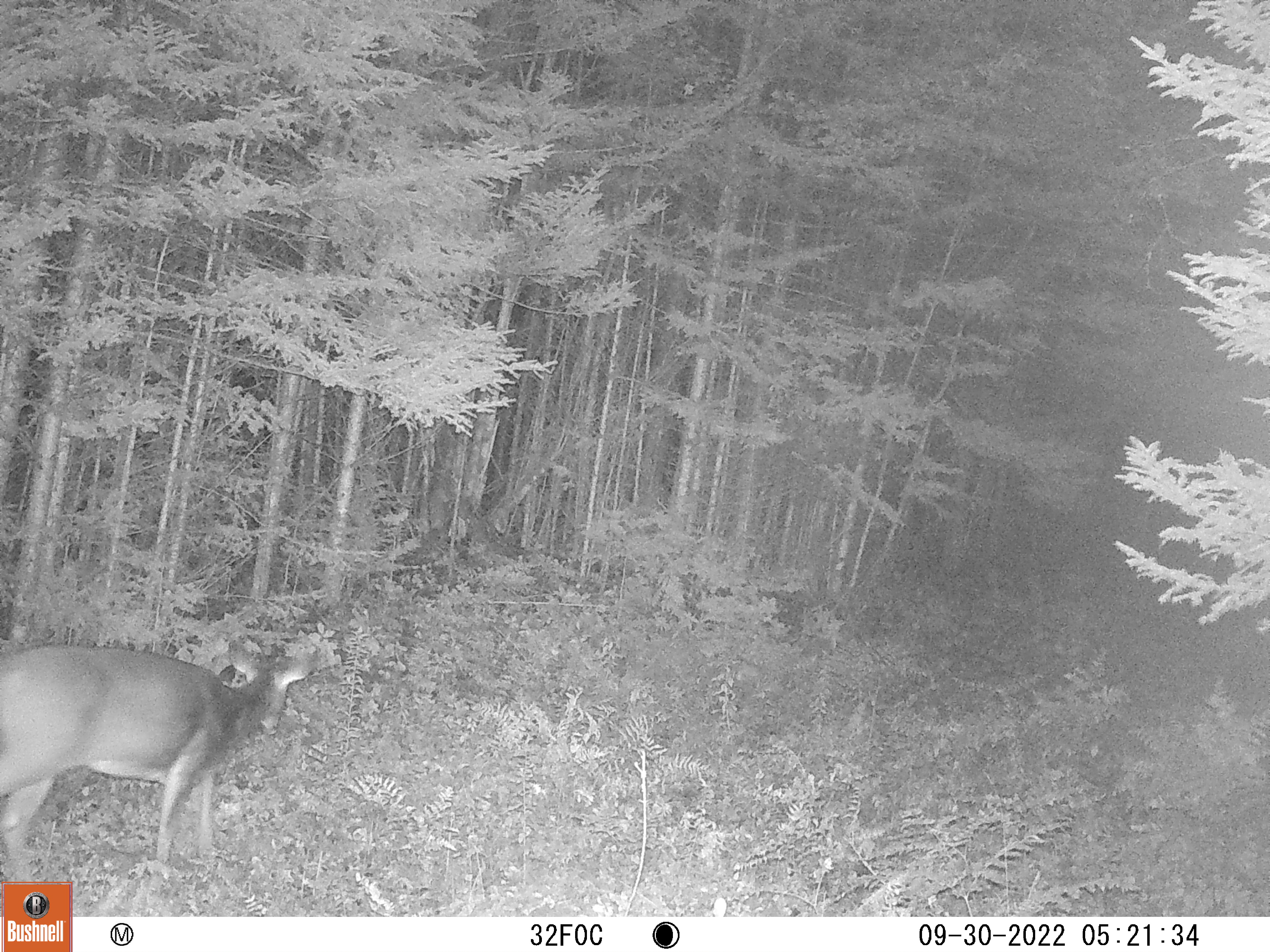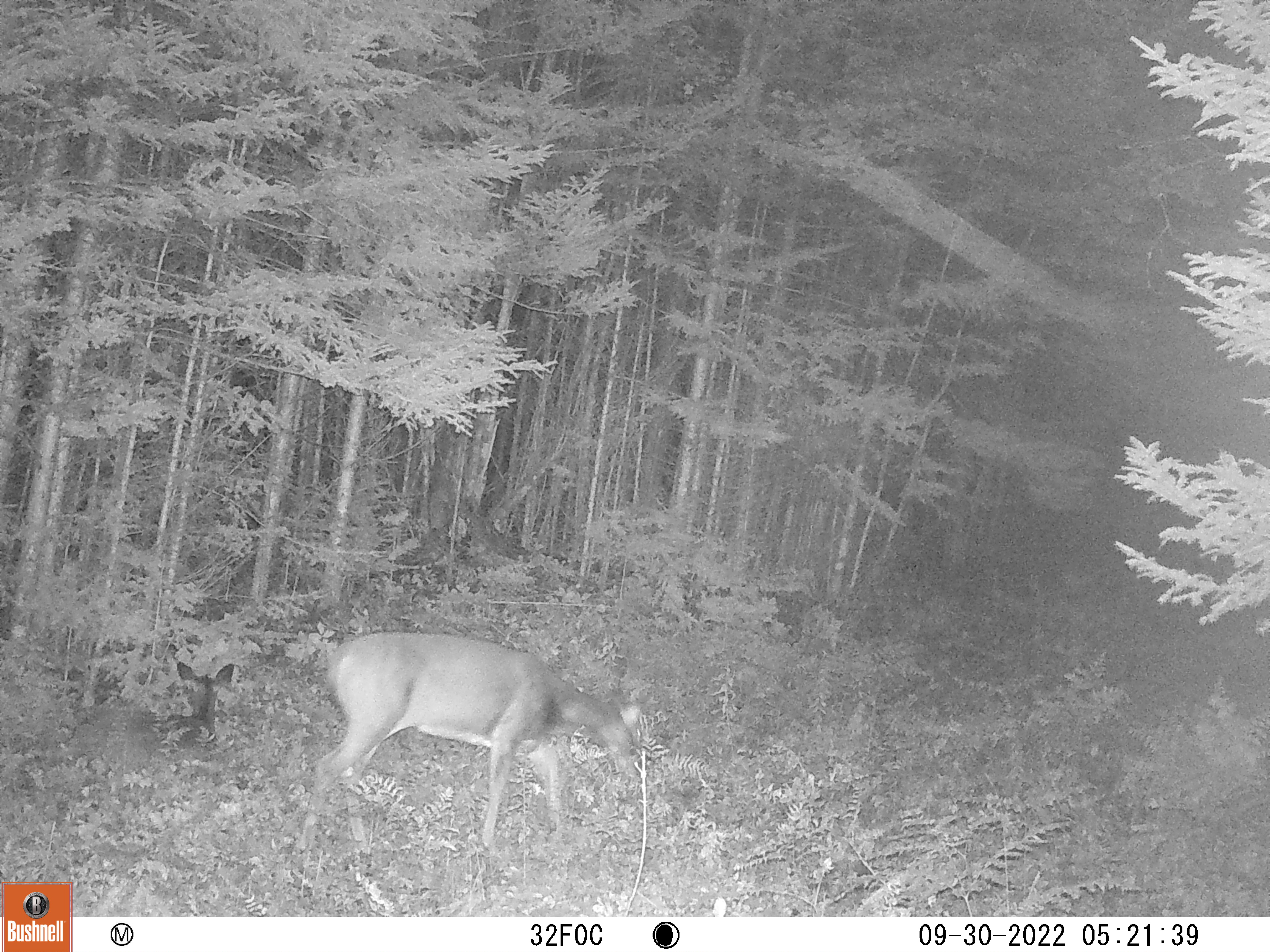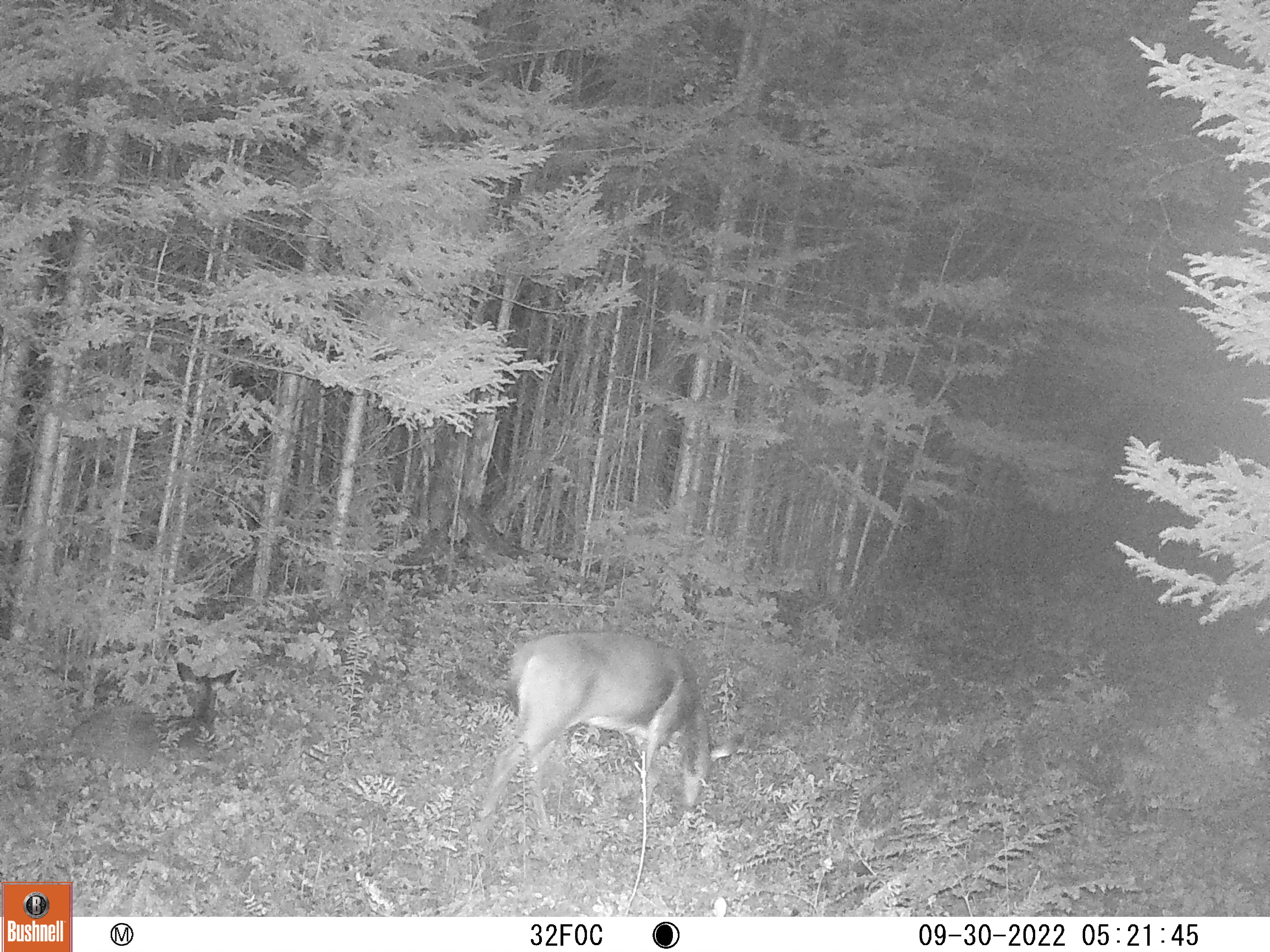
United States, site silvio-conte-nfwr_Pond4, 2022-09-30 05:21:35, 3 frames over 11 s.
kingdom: Animalia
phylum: Chordata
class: Mammalia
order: Artiodactyla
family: Cervidae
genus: Odocoileus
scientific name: Odocoileus virginianus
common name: white-tailed deer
White-tailed deer (Odocoileus virginianus).